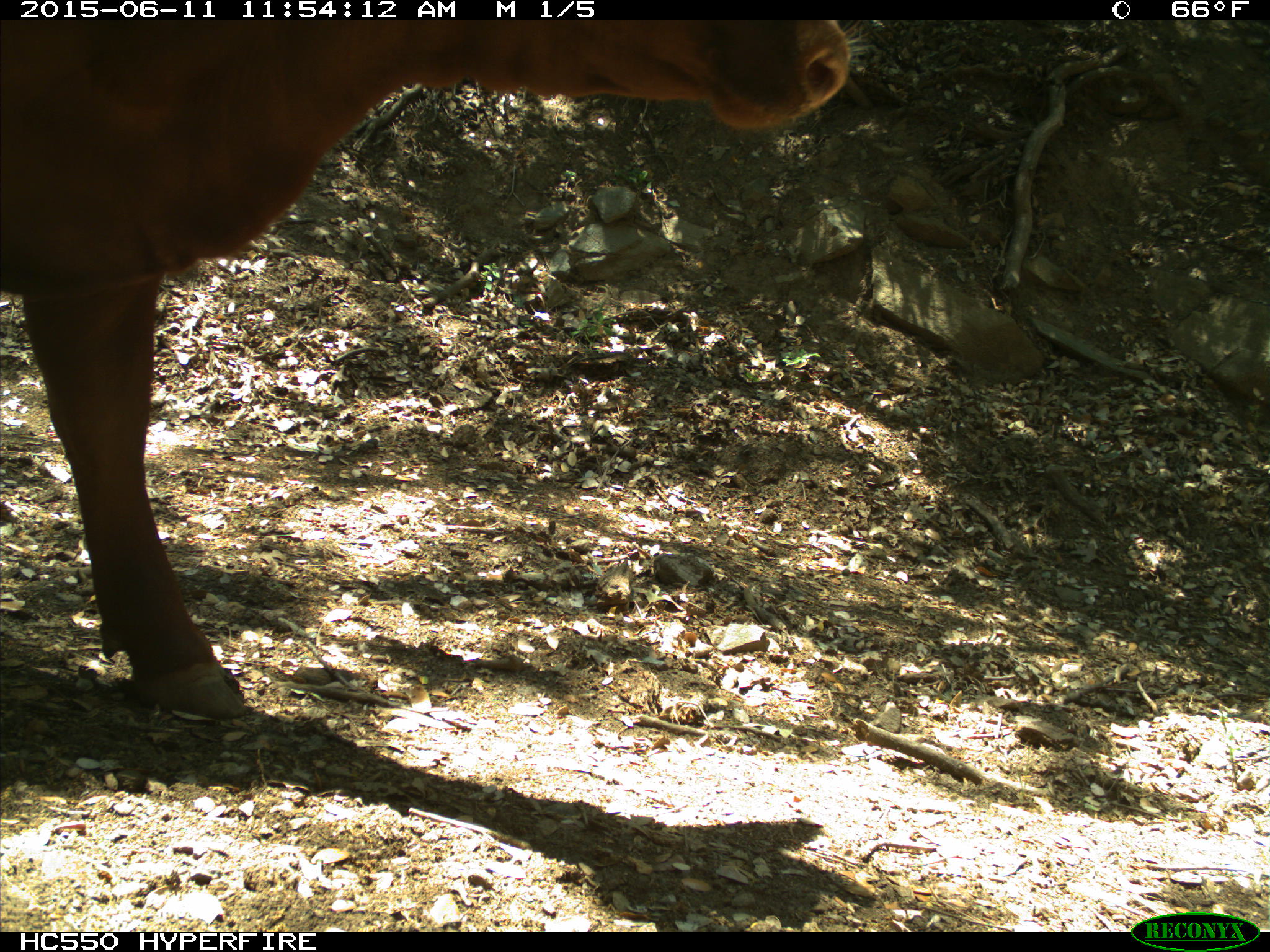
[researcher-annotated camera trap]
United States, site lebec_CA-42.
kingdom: Animalia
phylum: Chordata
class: Mammalia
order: Artiodactyla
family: Bovidae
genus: Bos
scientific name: Bos taurus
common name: domestic cow